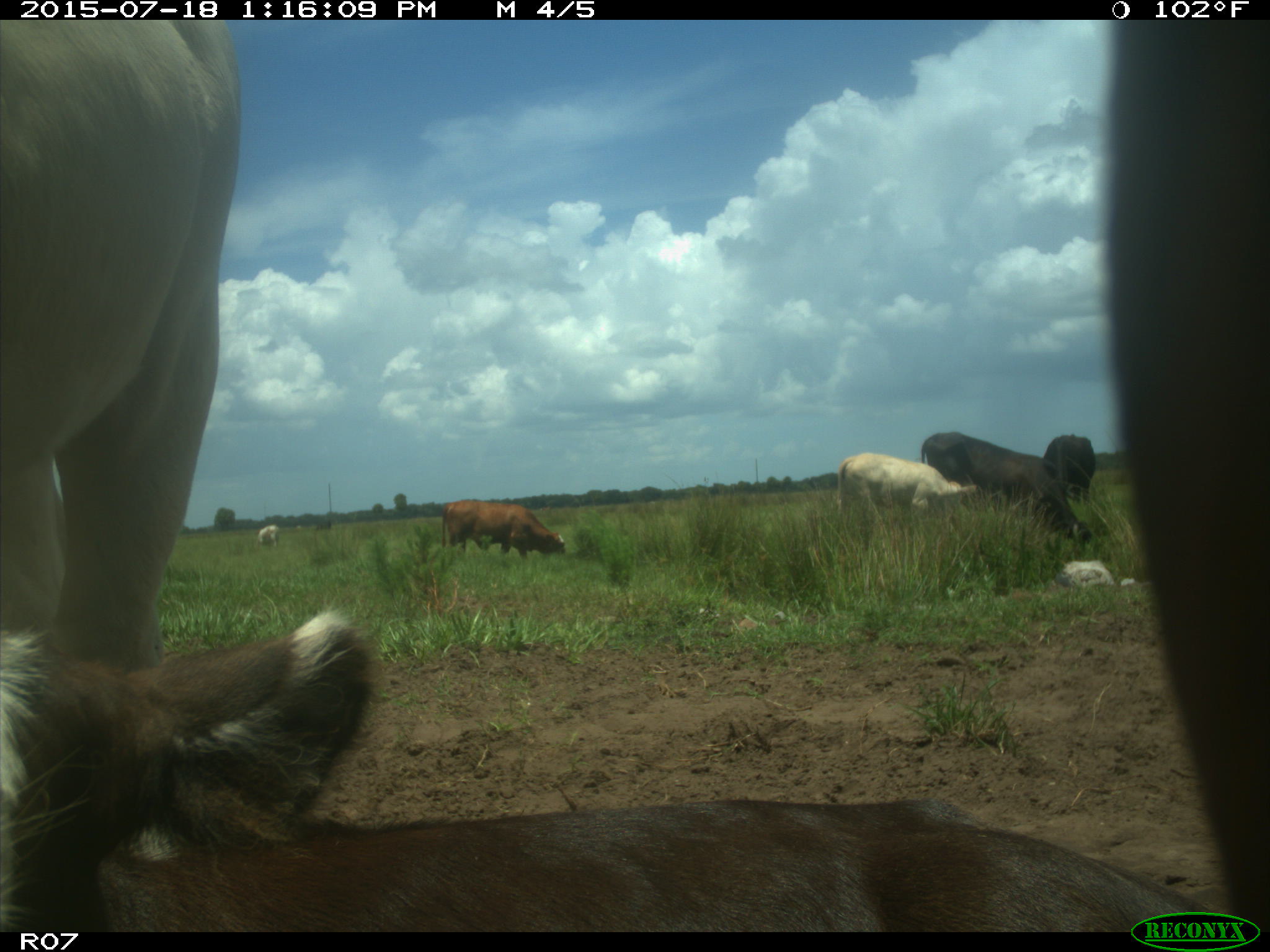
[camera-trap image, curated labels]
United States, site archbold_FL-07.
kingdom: Animalia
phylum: Chordata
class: Mammalia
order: Artiodactyla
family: Bovidae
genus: Bos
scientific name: Bos taurus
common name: domestic cow